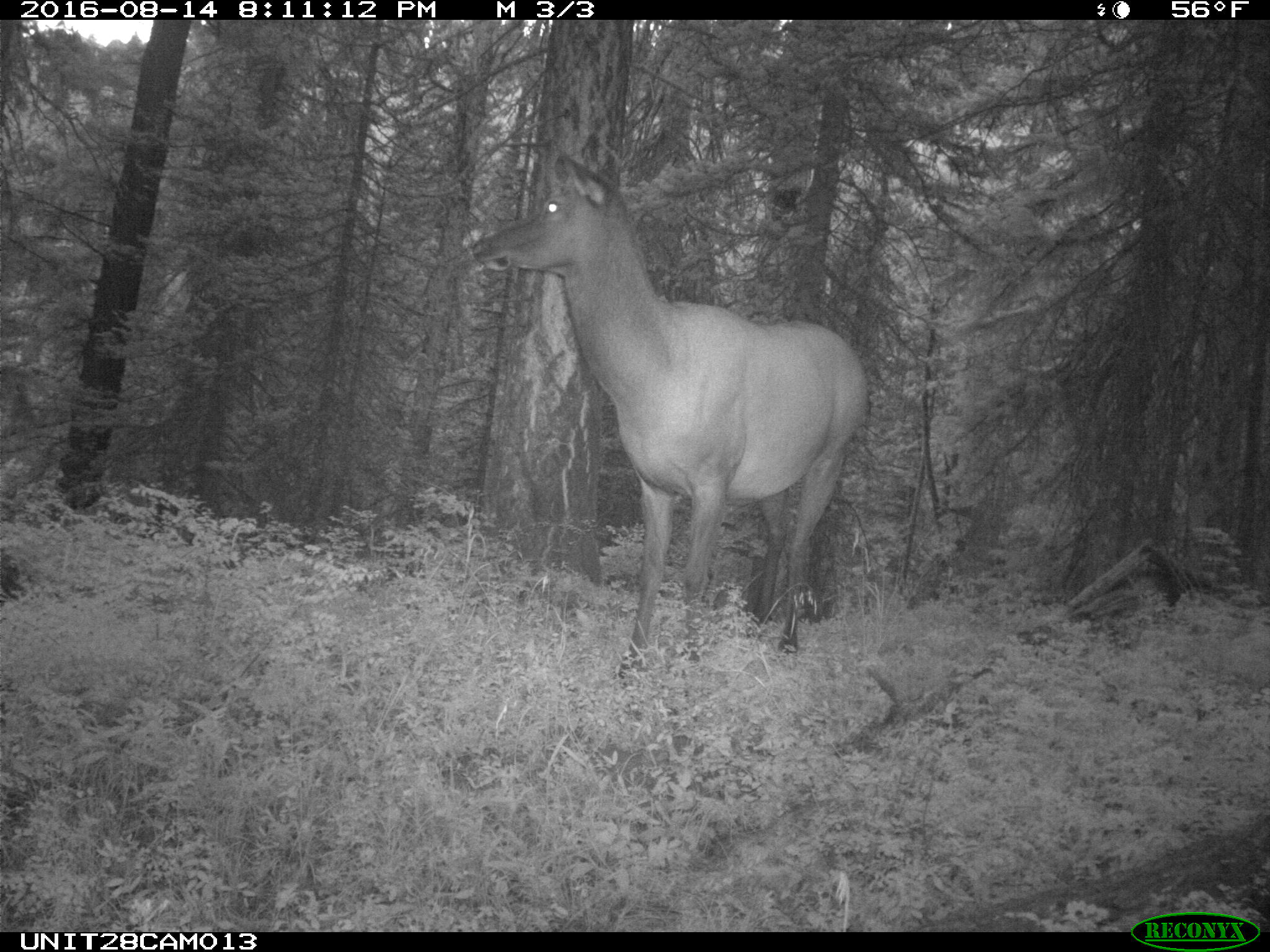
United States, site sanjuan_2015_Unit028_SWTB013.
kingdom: Animalia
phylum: Chordata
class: Mammalia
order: Artiodactyla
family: Cervidae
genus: Cervus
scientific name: Cervus elaphus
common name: red deer